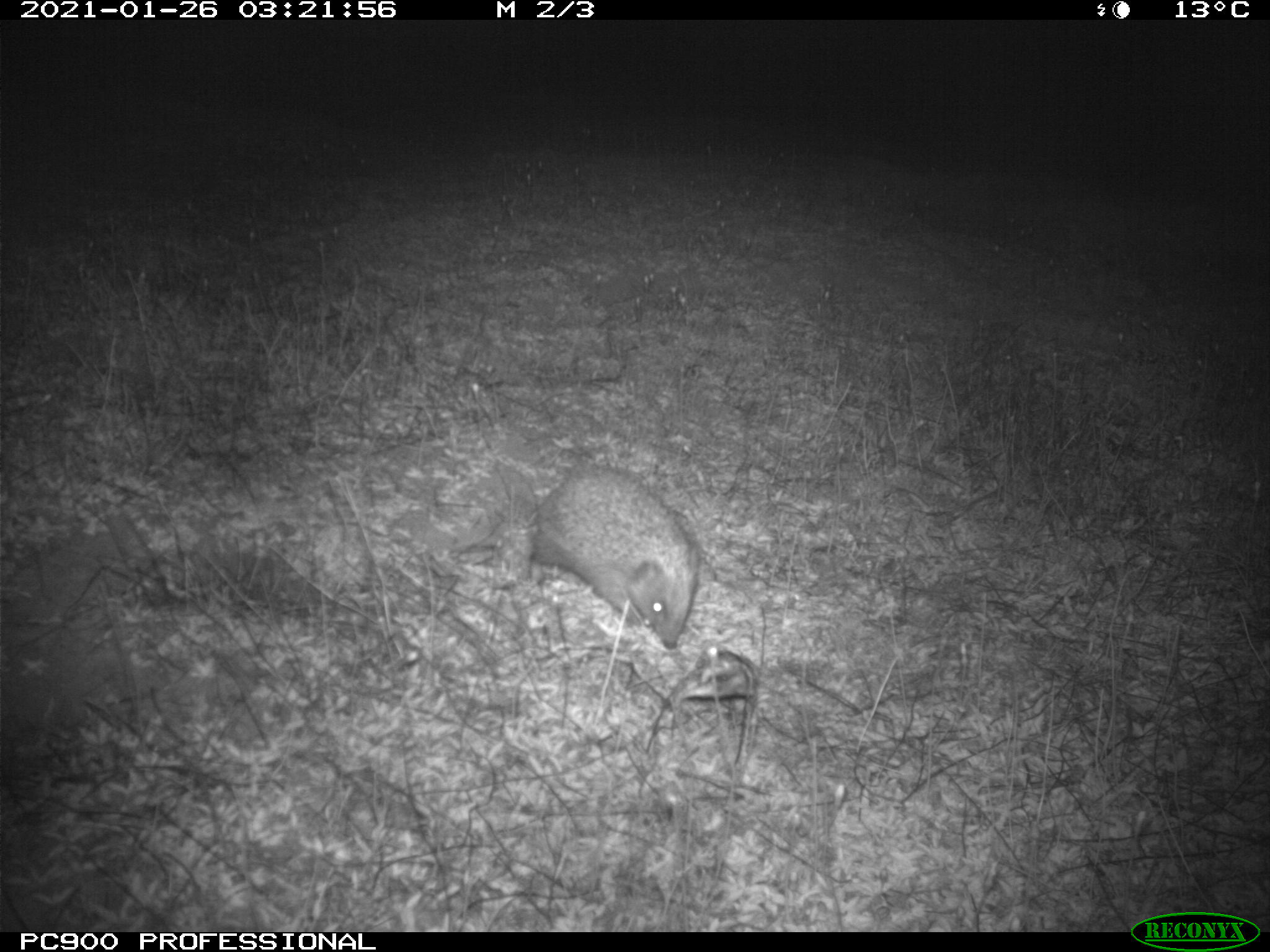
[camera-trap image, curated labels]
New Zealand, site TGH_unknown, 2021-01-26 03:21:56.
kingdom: Animalia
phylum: Chordata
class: Mammalia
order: Eulipotyphla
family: Erinaceidae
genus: Erinaceus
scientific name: Erinaceus europaeus europaeus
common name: european hedgehog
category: hedgehog